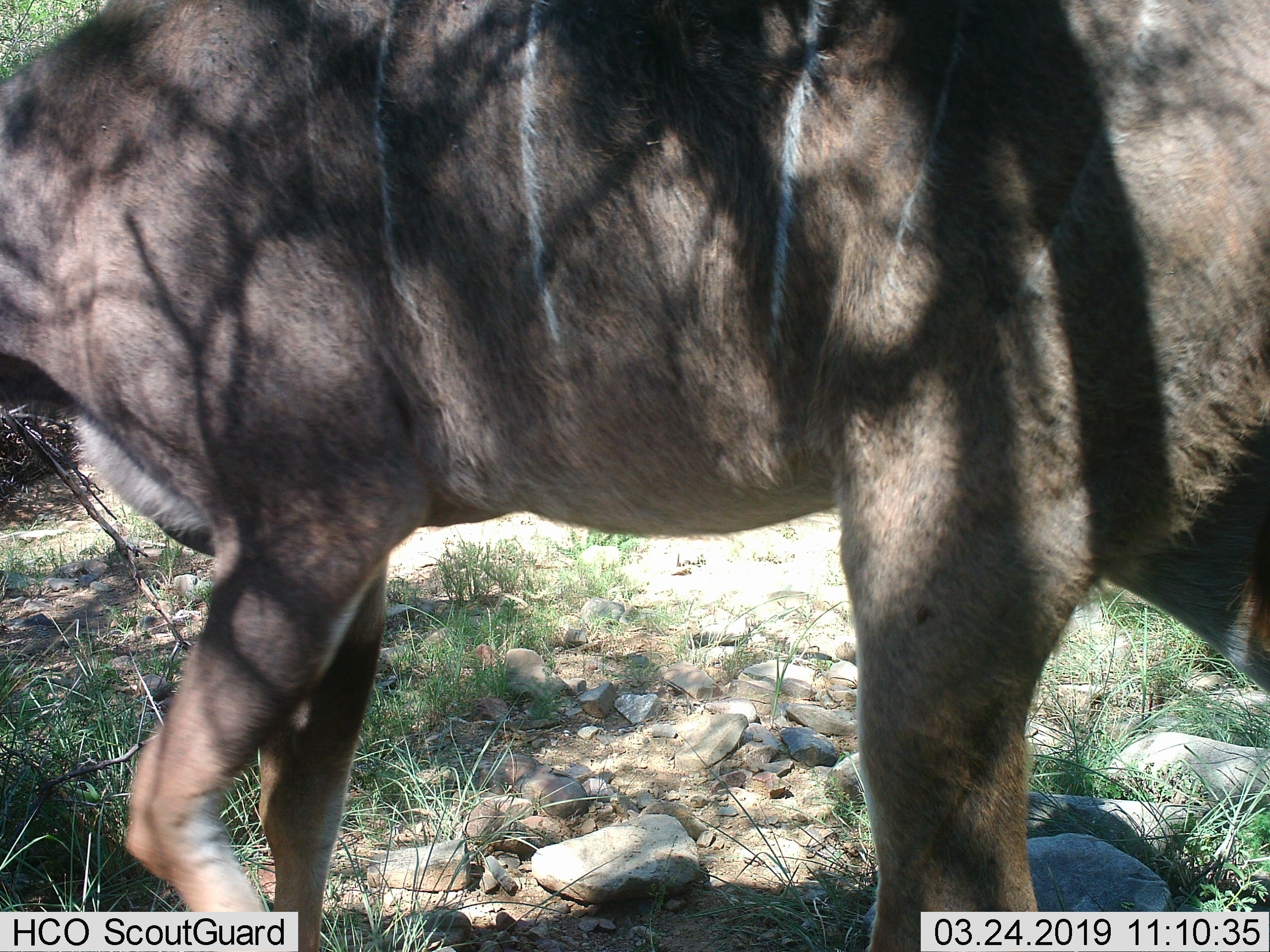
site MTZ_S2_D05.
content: unidentified animal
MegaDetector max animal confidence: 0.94